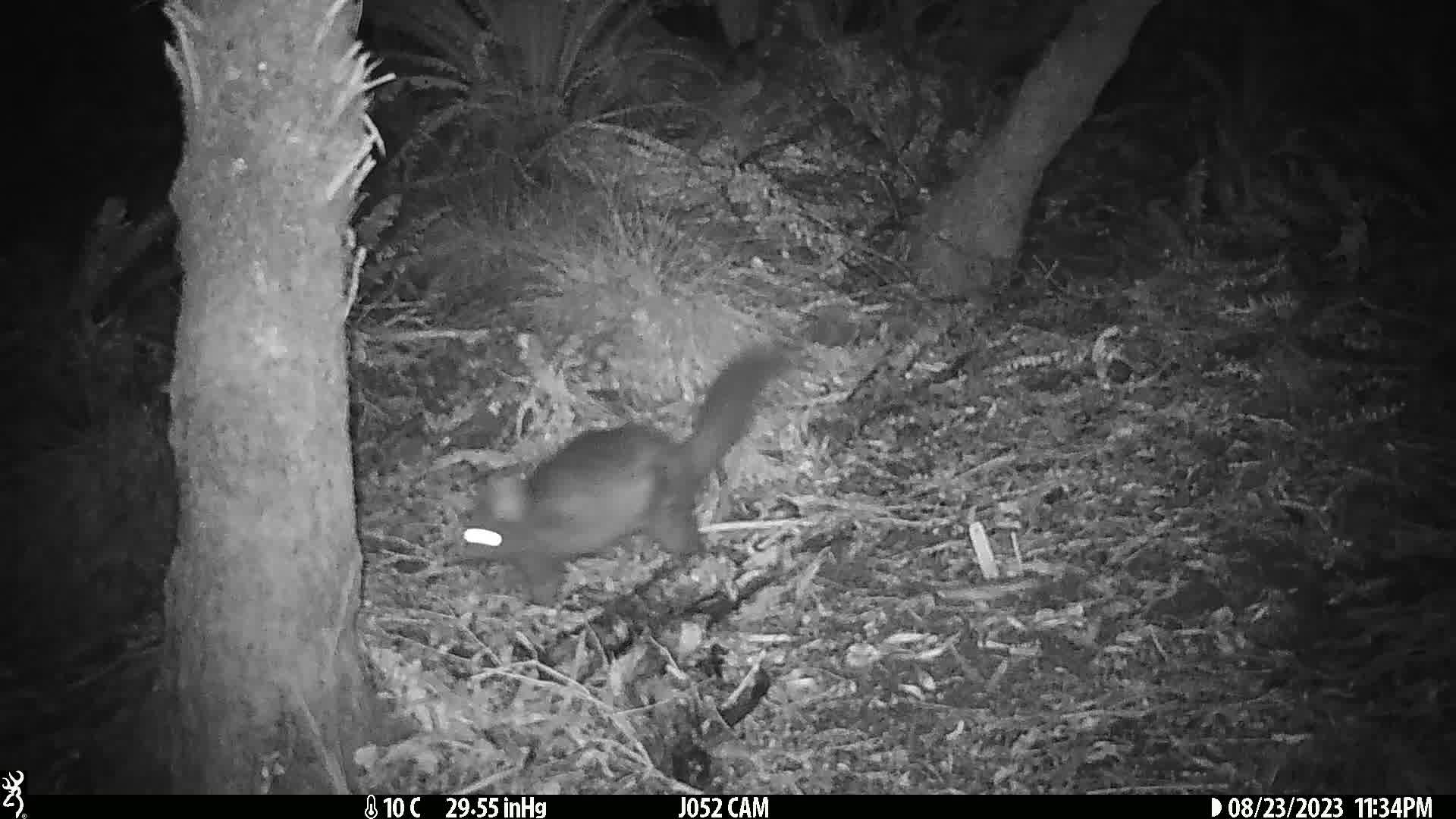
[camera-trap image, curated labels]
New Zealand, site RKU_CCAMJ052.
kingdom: Animalia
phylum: Chordata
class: Mammalia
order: Diprotodontia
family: Phalangeridae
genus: Trichosurus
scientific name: Trichosurus vulpecula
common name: common brushtail possum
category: possum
Possum (common brushtail possum) (Trichosurus vulpecula).